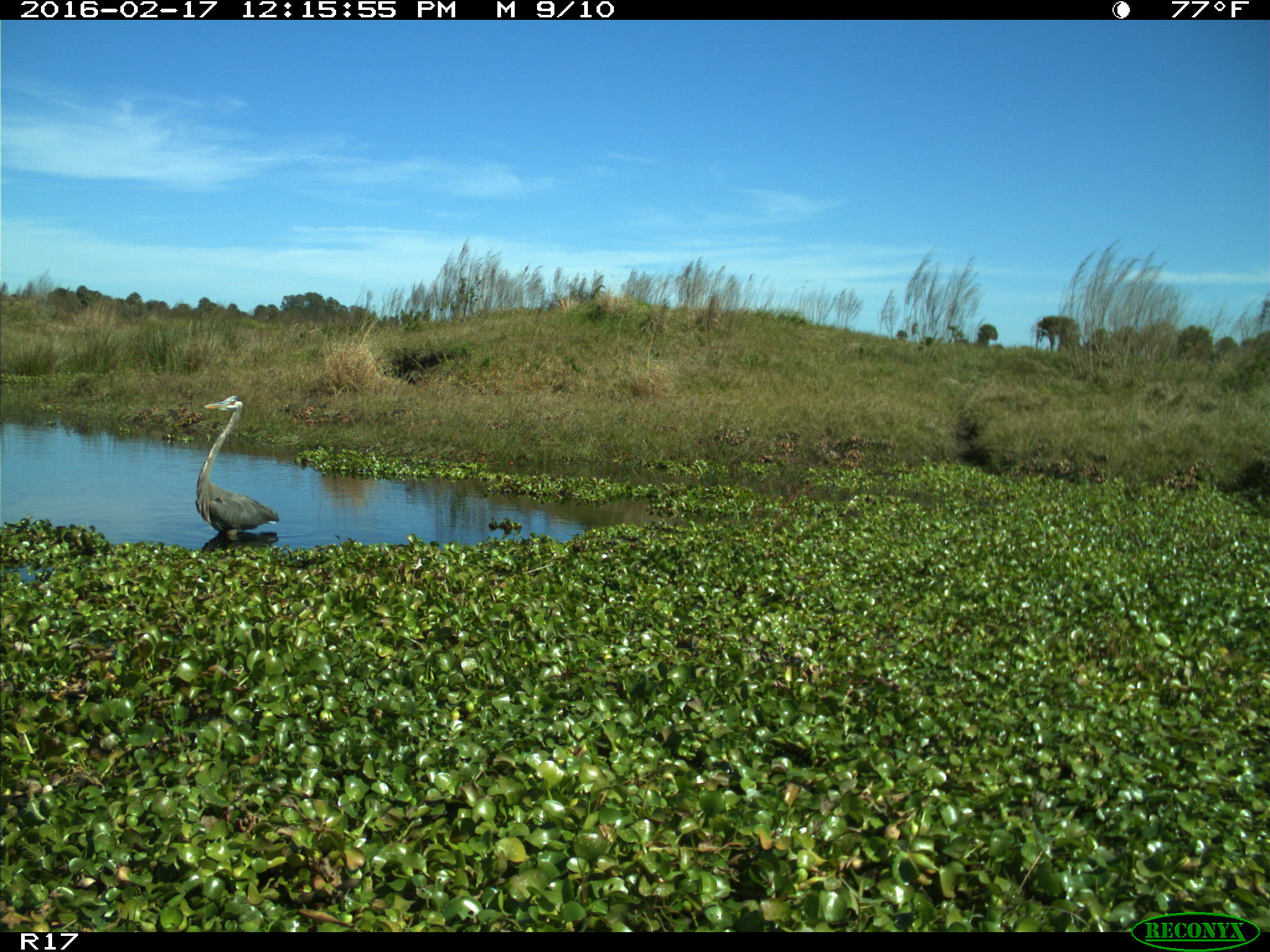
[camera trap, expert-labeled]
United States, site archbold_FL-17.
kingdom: Animalia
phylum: Chordata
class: Aves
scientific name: Aves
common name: birds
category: unidentified bird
Unidentified bird (birds) (Aves).